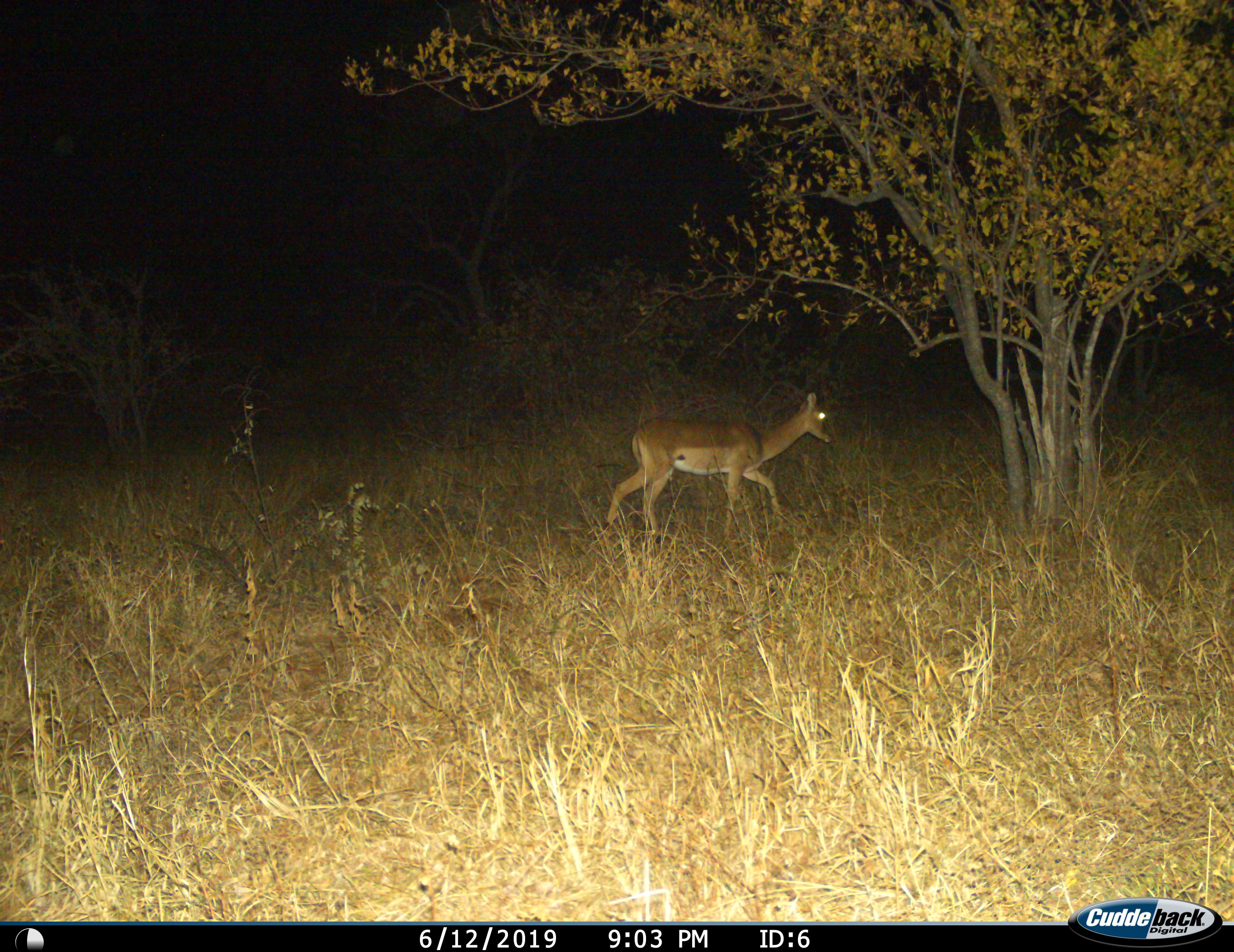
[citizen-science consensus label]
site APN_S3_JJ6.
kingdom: Animalia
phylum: Chordata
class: Mammalia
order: Artiodactyla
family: Bovidae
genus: Aepyceros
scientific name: Aepyceros melampus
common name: impala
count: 1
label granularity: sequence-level